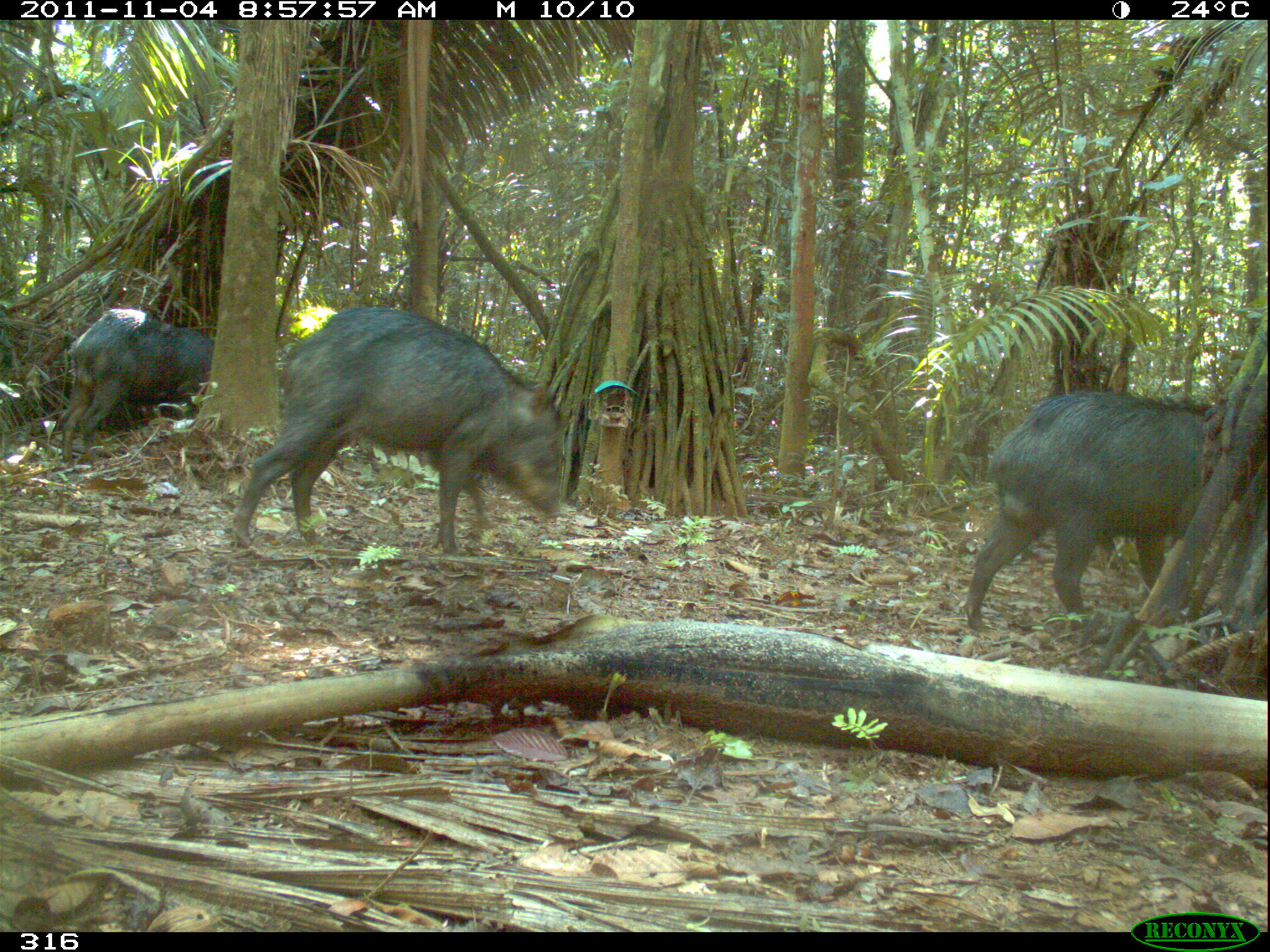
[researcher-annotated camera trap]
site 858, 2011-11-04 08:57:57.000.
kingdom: Animalia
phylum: Chordata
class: Mammalia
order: Artiodactyla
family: Tayassuidae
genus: Tayassu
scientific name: Tayassu pecari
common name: white-lipped peccary